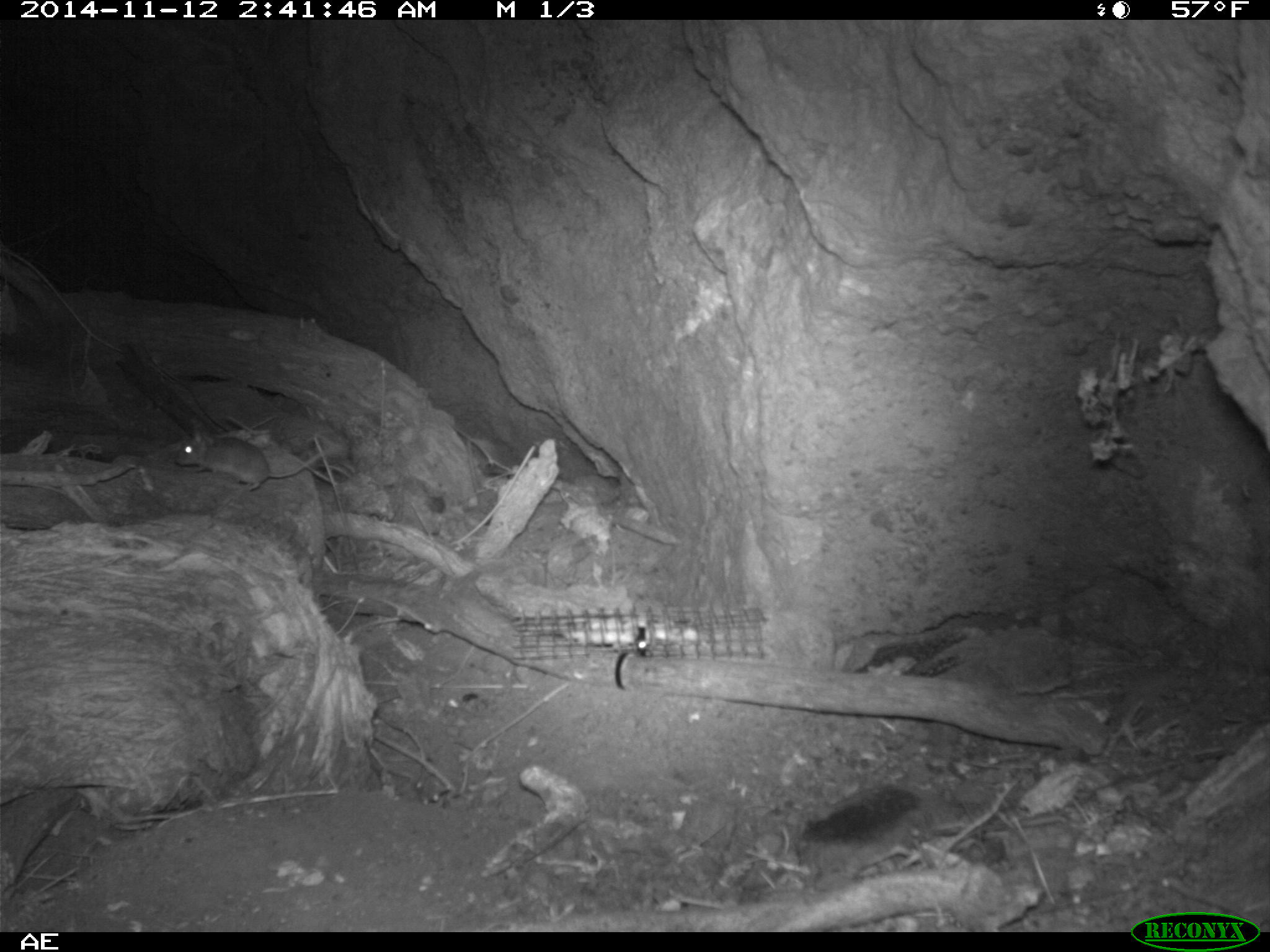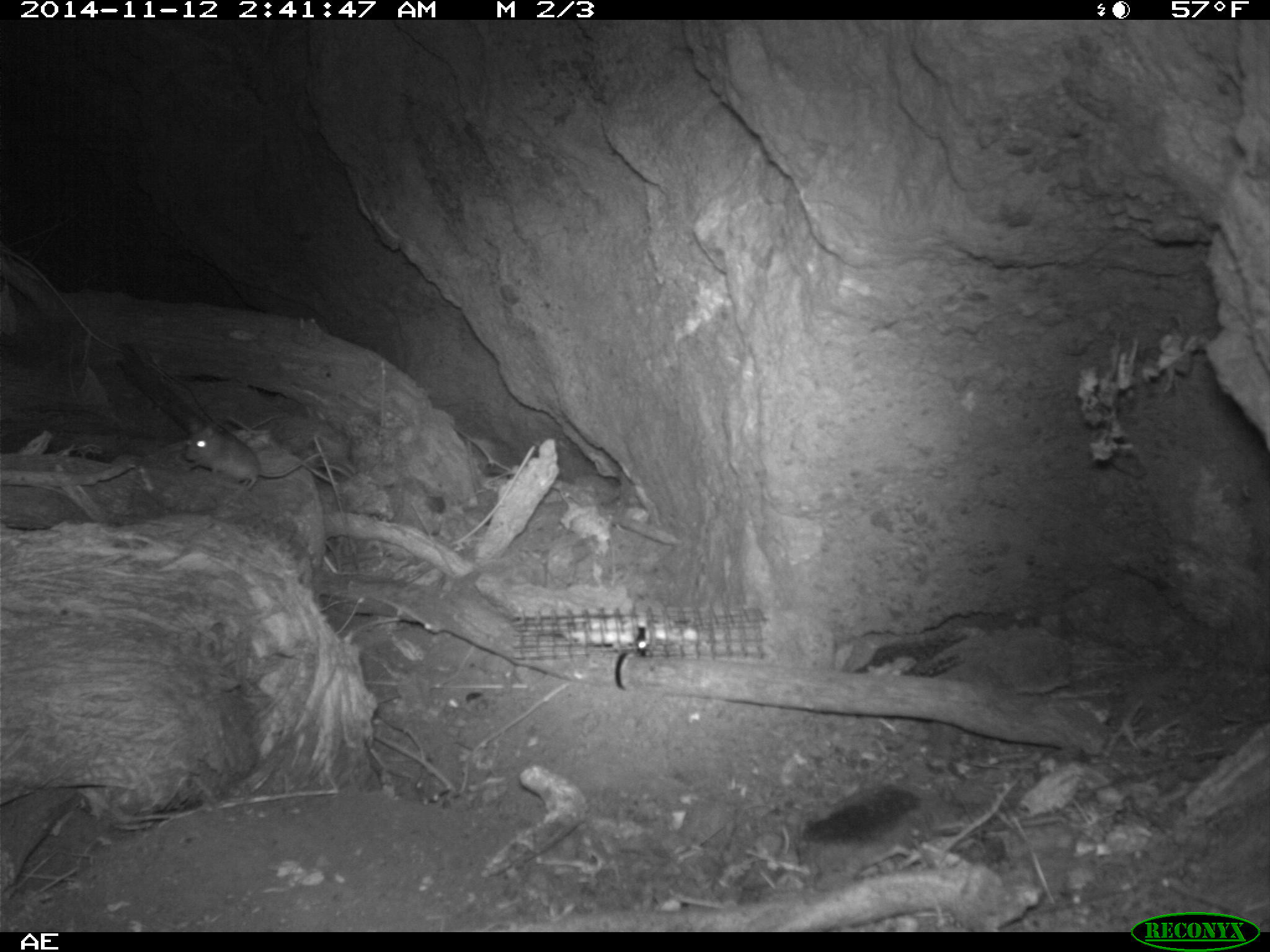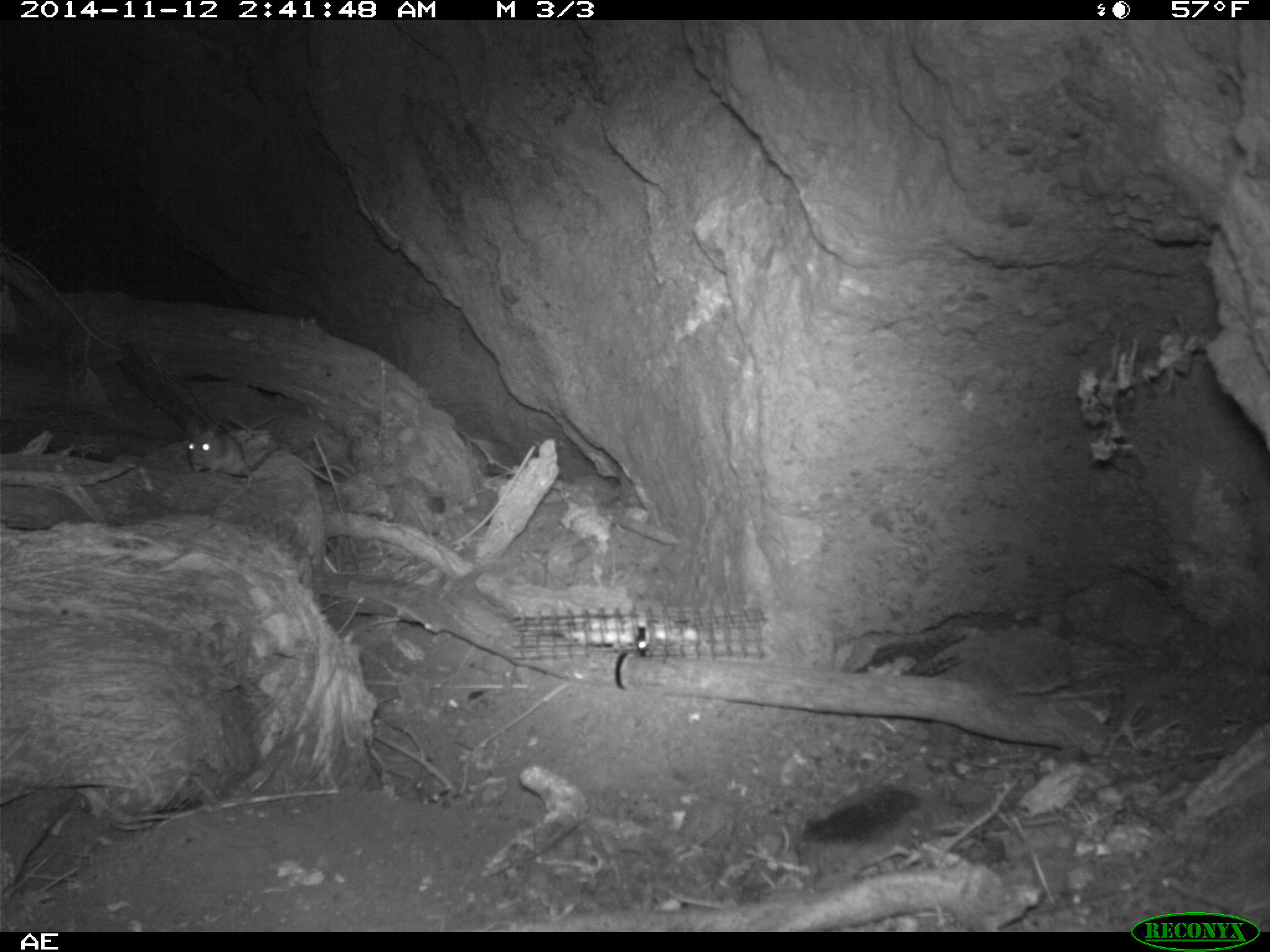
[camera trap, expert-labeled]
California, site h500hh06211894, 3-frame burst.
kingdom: Animalia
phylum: Chordata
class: Mammalia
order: Rodentia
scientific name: Rodentia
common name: rodent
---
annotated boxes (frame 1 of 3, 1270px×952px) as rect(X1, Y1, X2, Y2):
rodent: rect(174, 430, 333, 491)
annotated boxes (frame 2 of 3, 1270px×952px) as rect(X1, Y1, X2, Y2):
rodent: rect(180, 422, 324, 493)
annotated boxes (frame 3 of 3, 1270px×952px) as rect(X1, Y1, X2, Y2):
rodent: rect(185, 427, 252, 489)